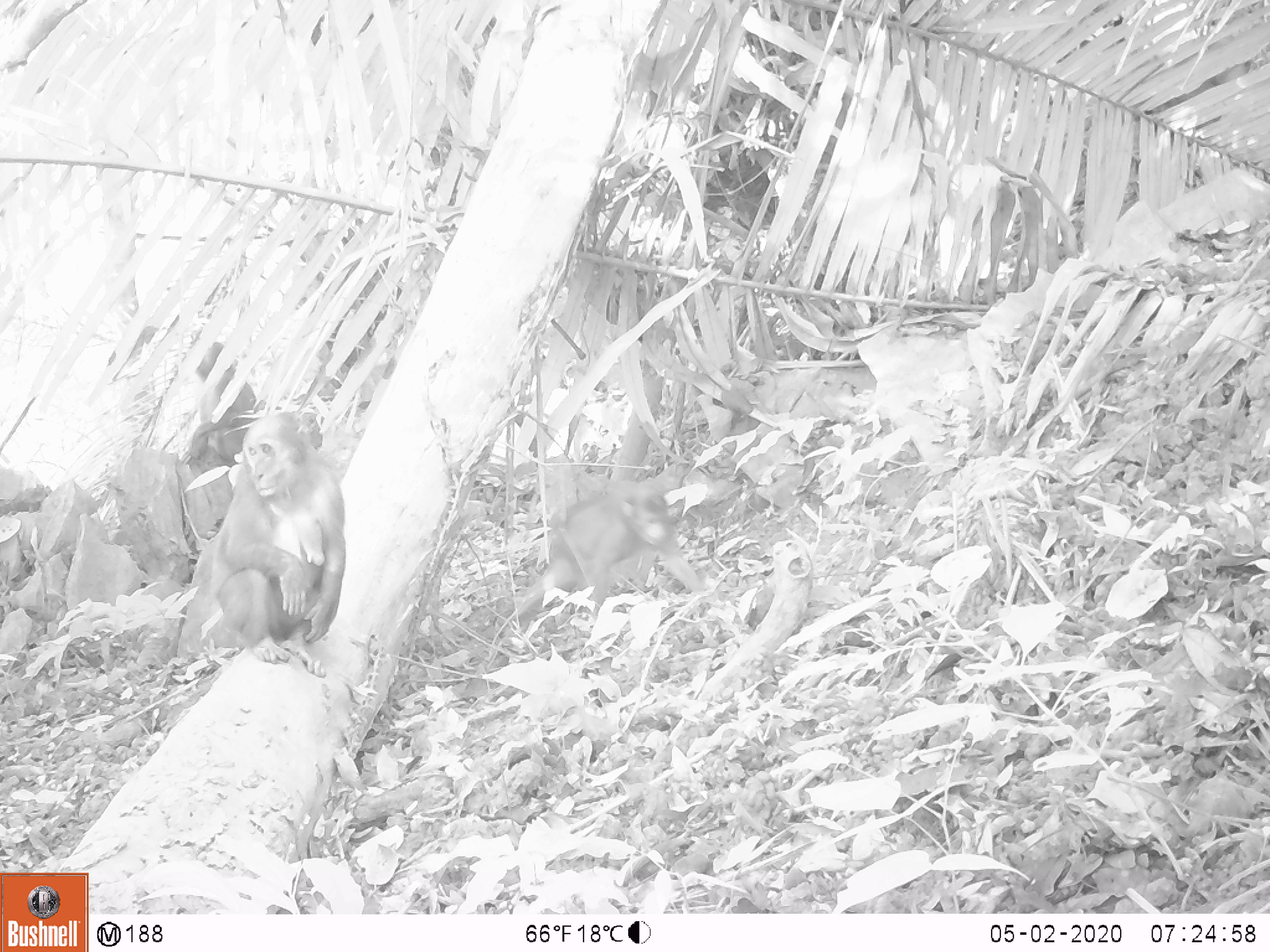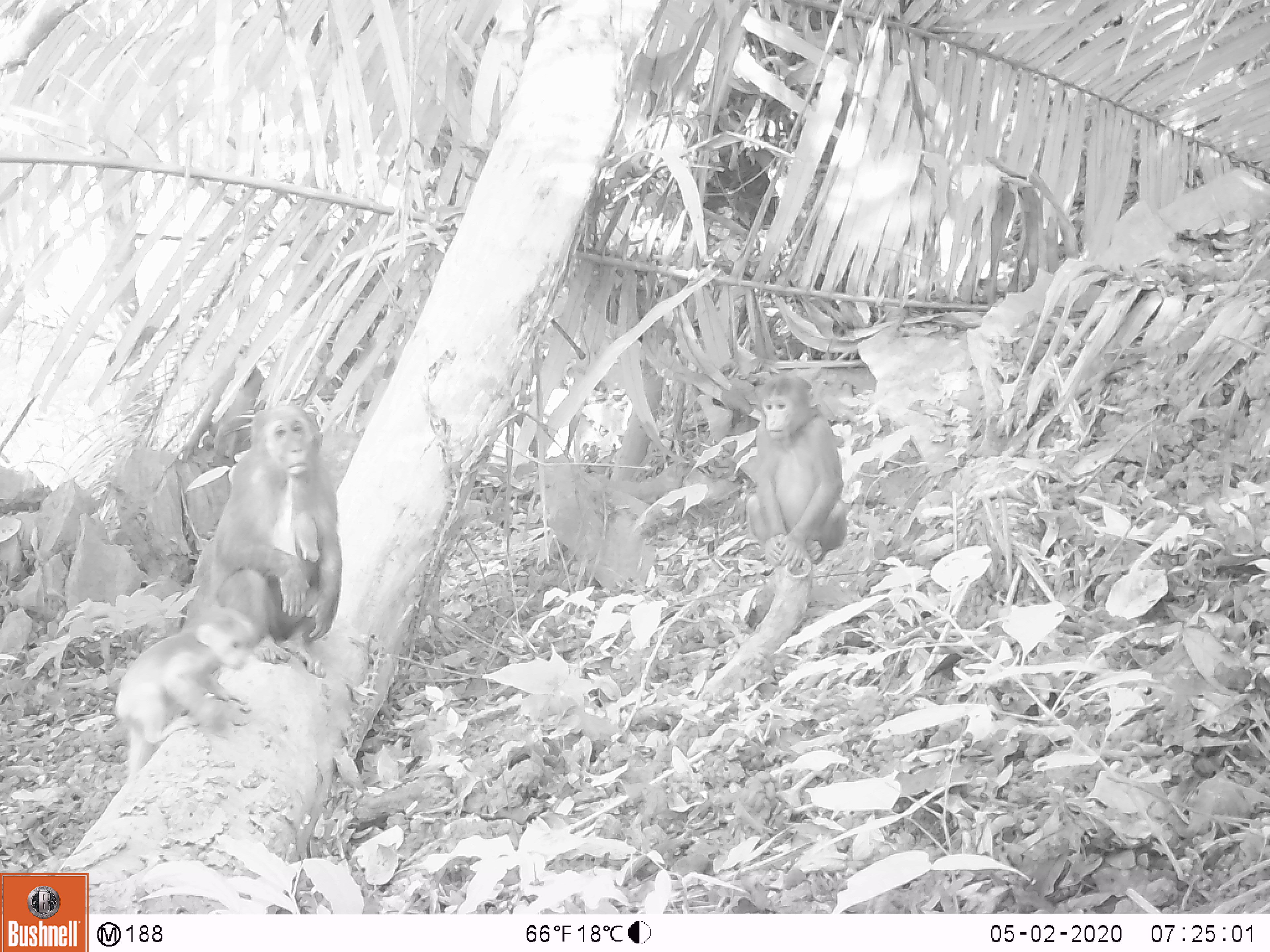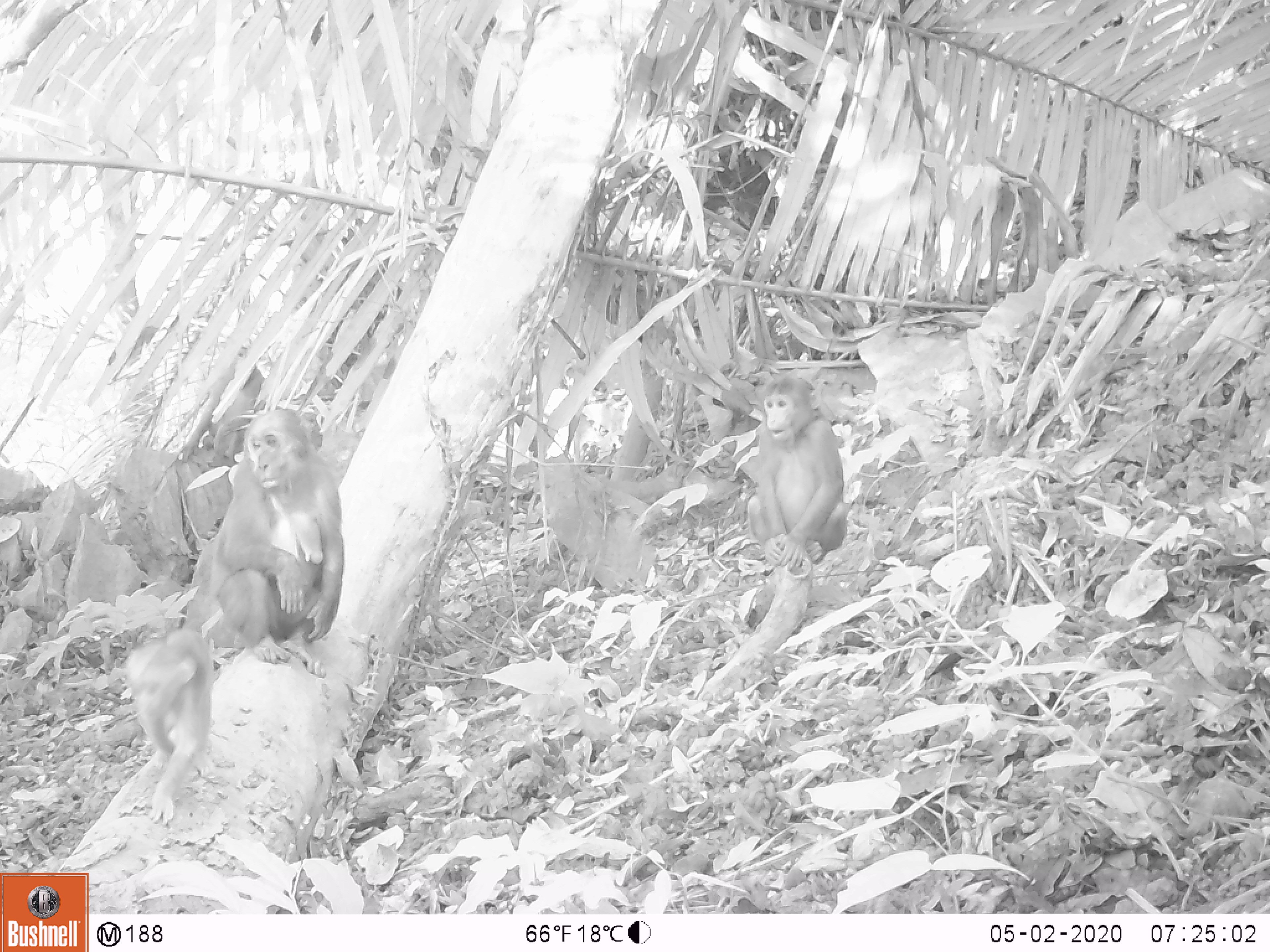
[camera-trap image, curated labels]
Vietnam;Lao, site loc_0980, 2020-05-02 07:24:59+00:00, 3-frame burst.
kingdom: Animalia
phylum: Chordata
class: Mammalia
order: Primates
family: Cercopithecidae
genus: Macaca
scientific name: Macaca arctoides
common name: stump-tailed macaque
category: stump tailed macaque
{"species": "stump tailed macaque (stump-tailed macaque) (Macaca arctoides)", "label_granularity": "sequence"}